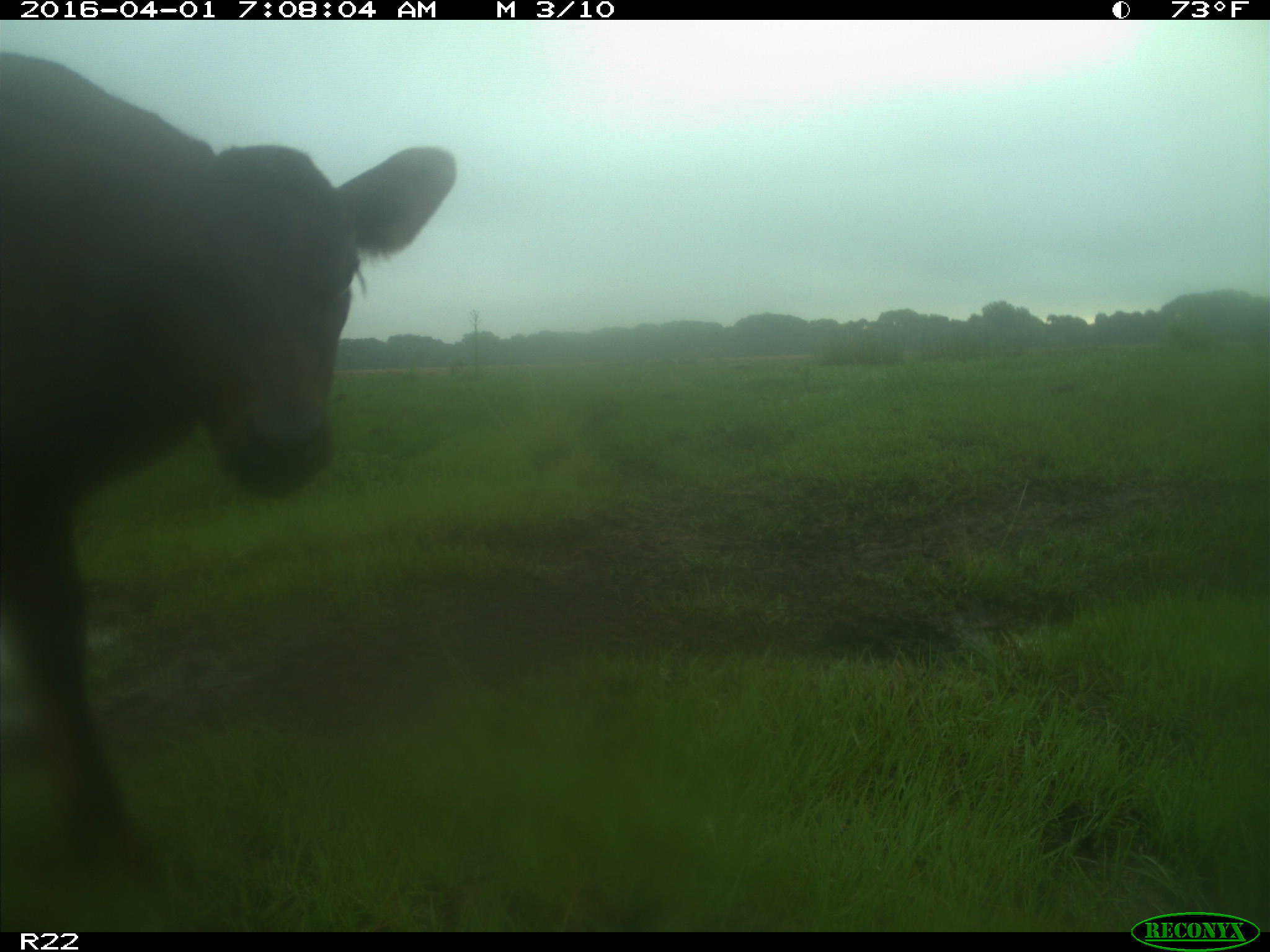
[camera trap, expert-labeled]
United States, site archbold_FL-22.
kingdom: Animalia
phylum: Chordata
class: Mammalia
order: Artiodactyla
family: Bovidae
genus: Bos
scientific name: Bos taurus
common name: domestic cow